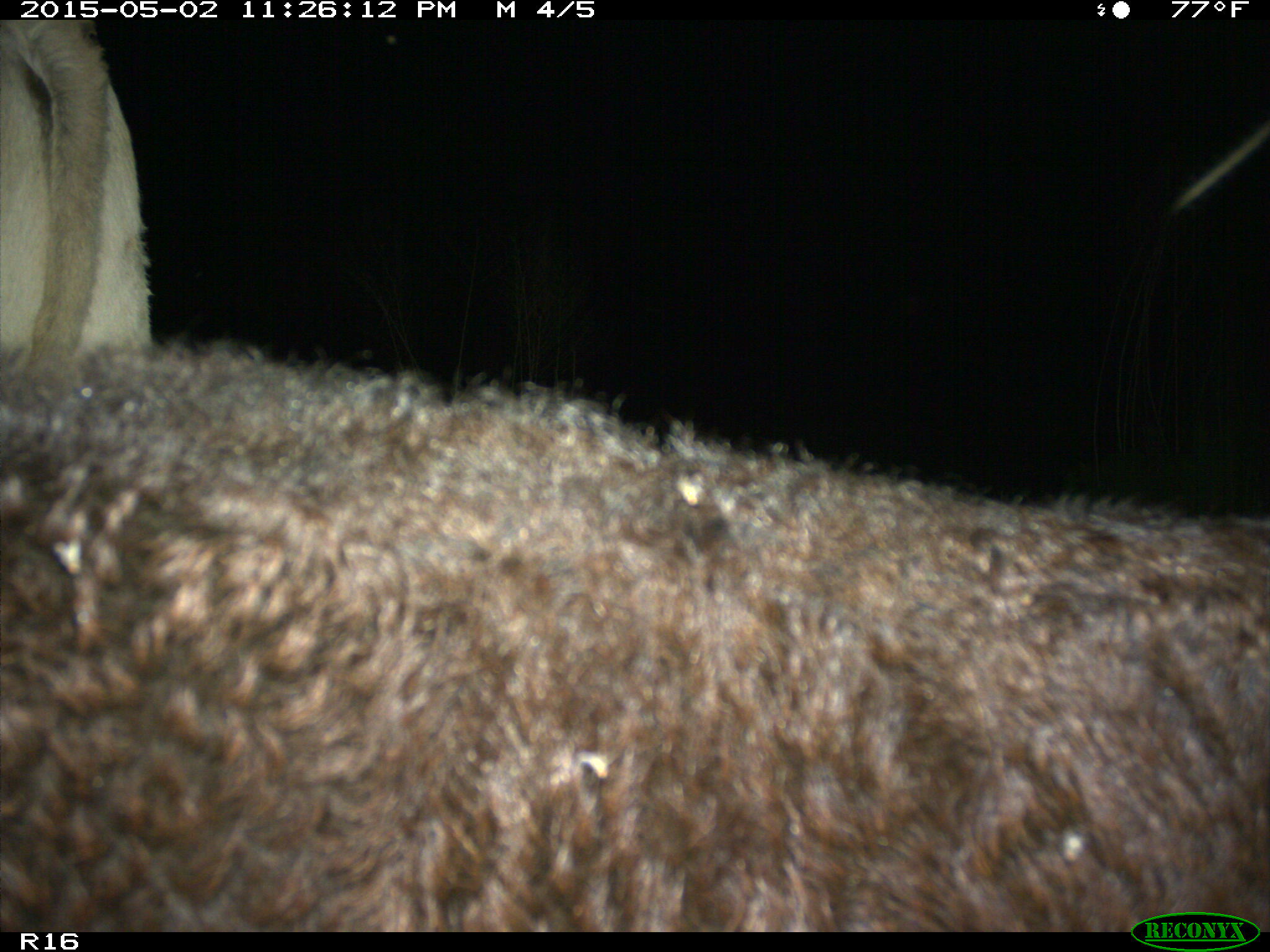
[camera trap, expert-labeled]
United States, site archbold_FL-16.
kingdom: Animalia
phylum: Chordata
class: Mammalia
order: Artiodactyla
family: Bovidae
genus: Bos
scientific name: Bos taurus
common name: domestic cow